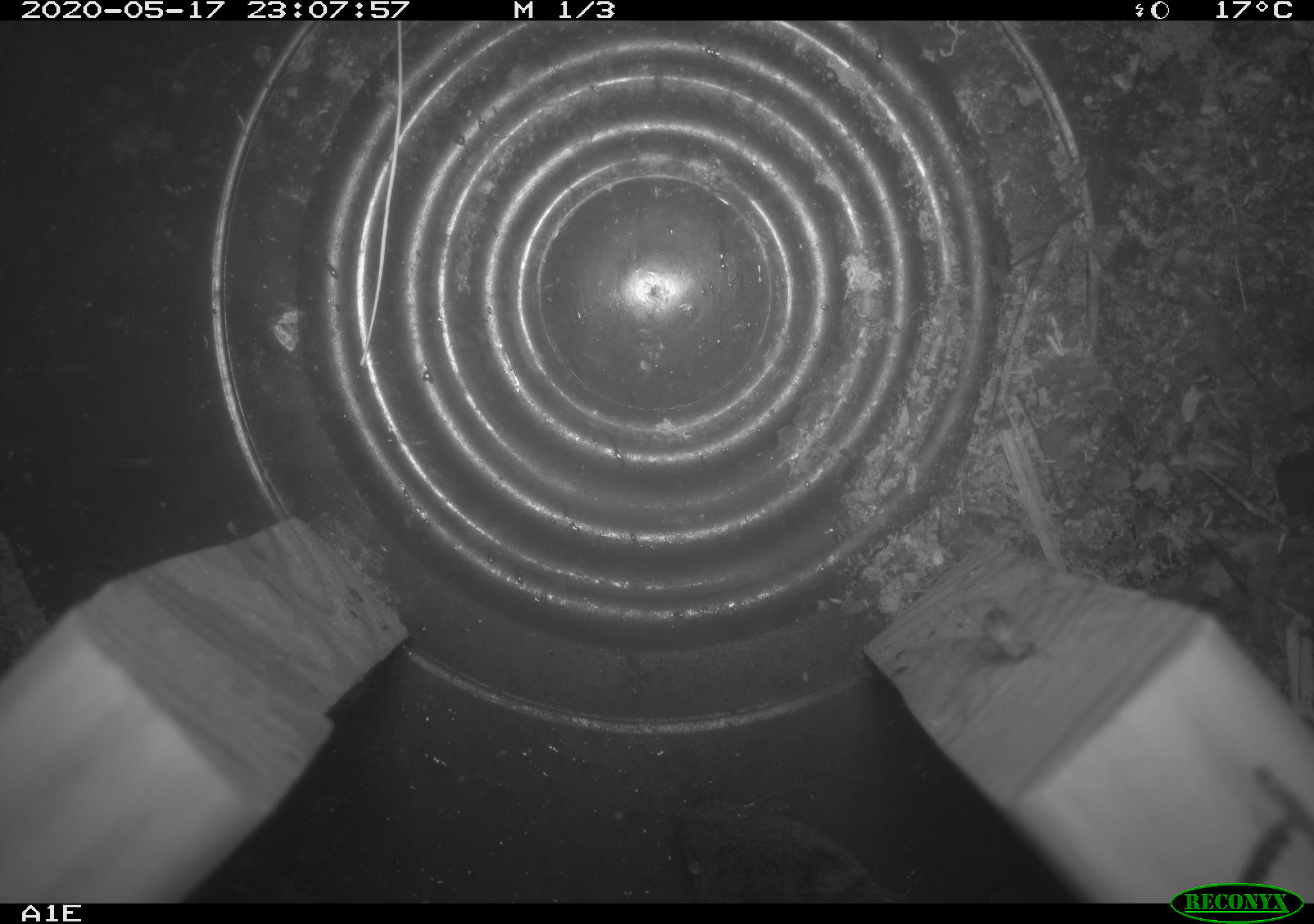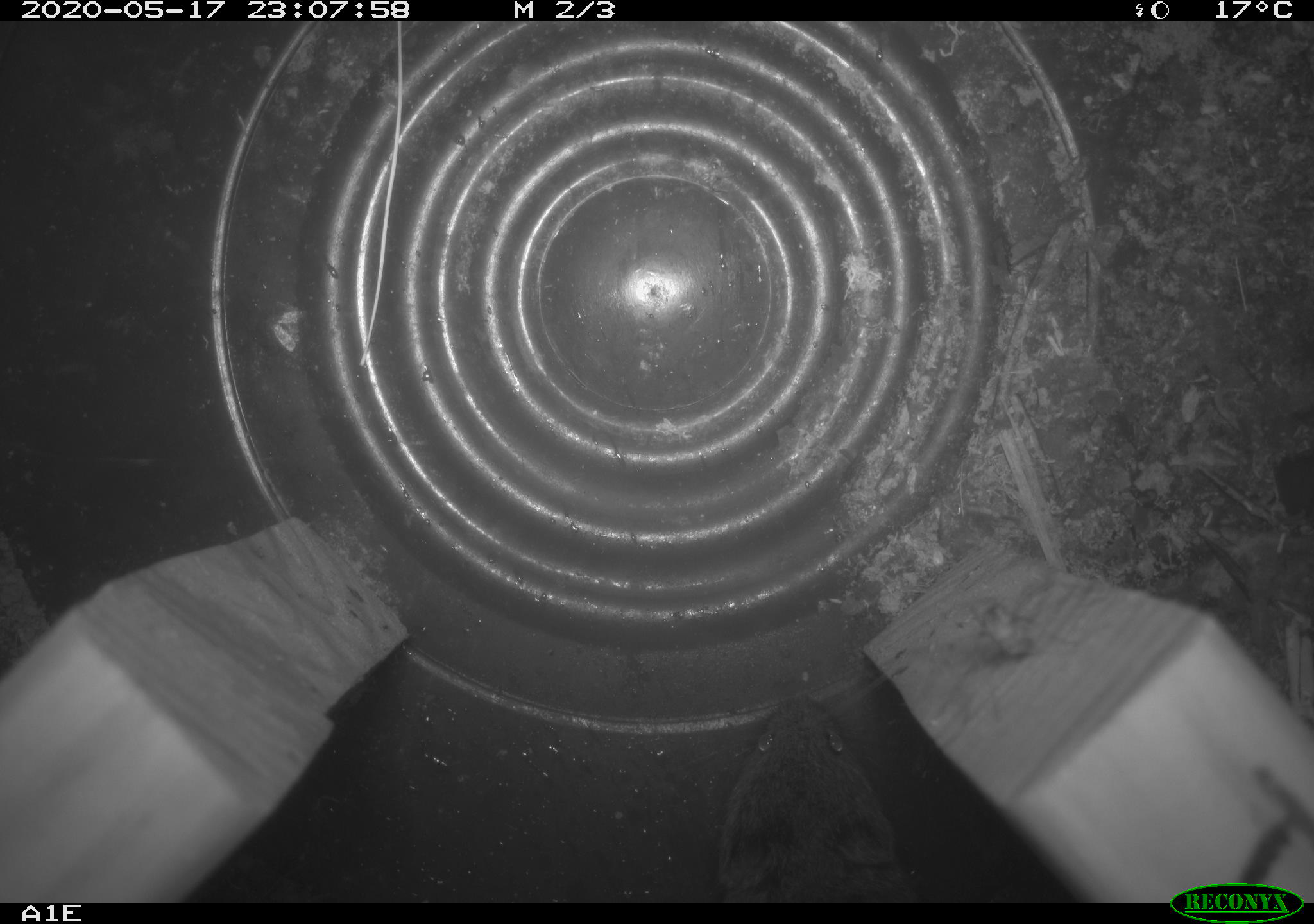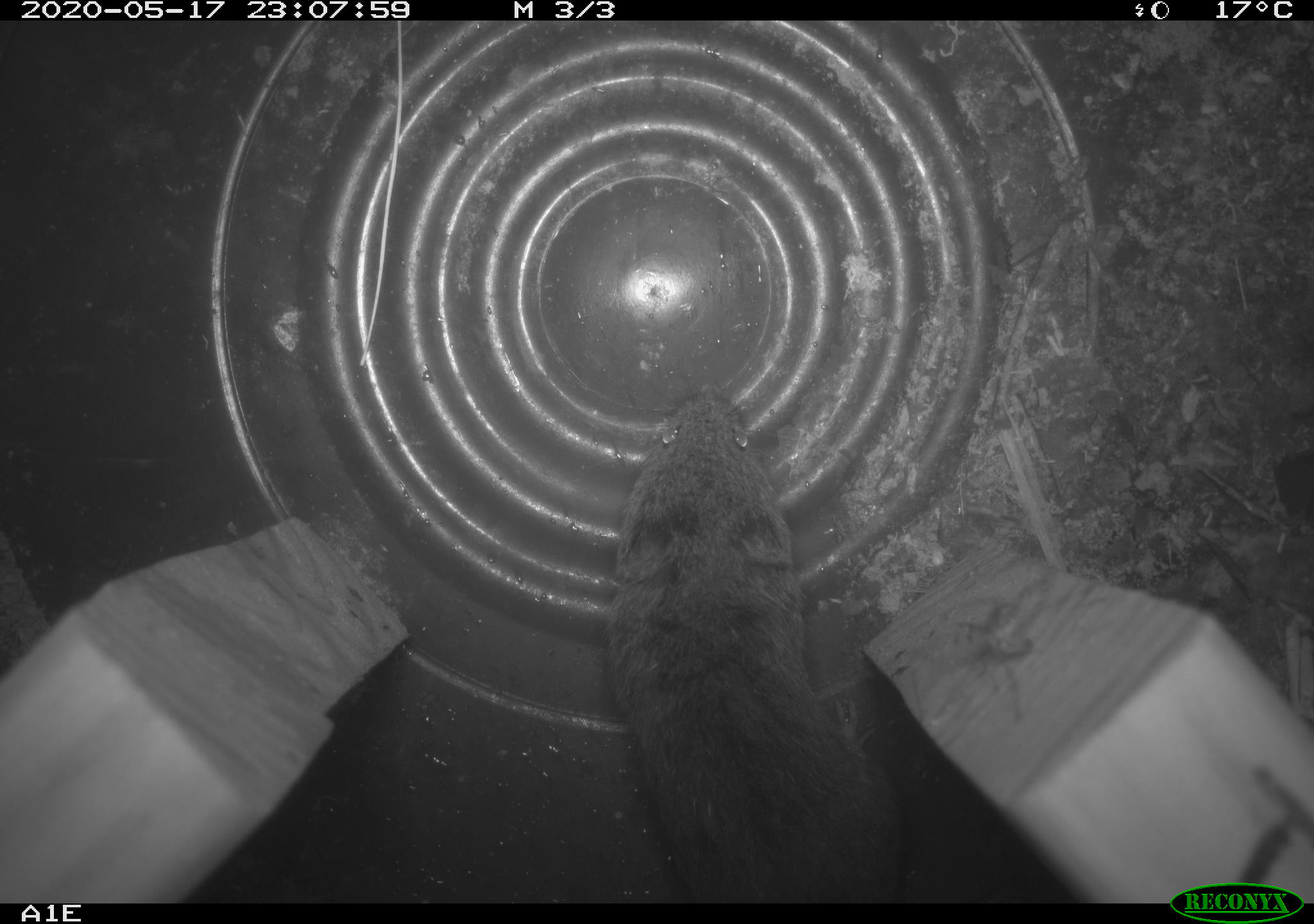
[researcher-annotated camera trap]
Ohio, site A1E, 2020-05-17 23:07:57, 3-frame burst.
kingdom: Animalia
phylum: Chordata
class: Mammalia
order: Rodentia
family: Cricetidae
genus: Microtus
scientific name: Microtus pennsylvanicus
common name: meadow vole